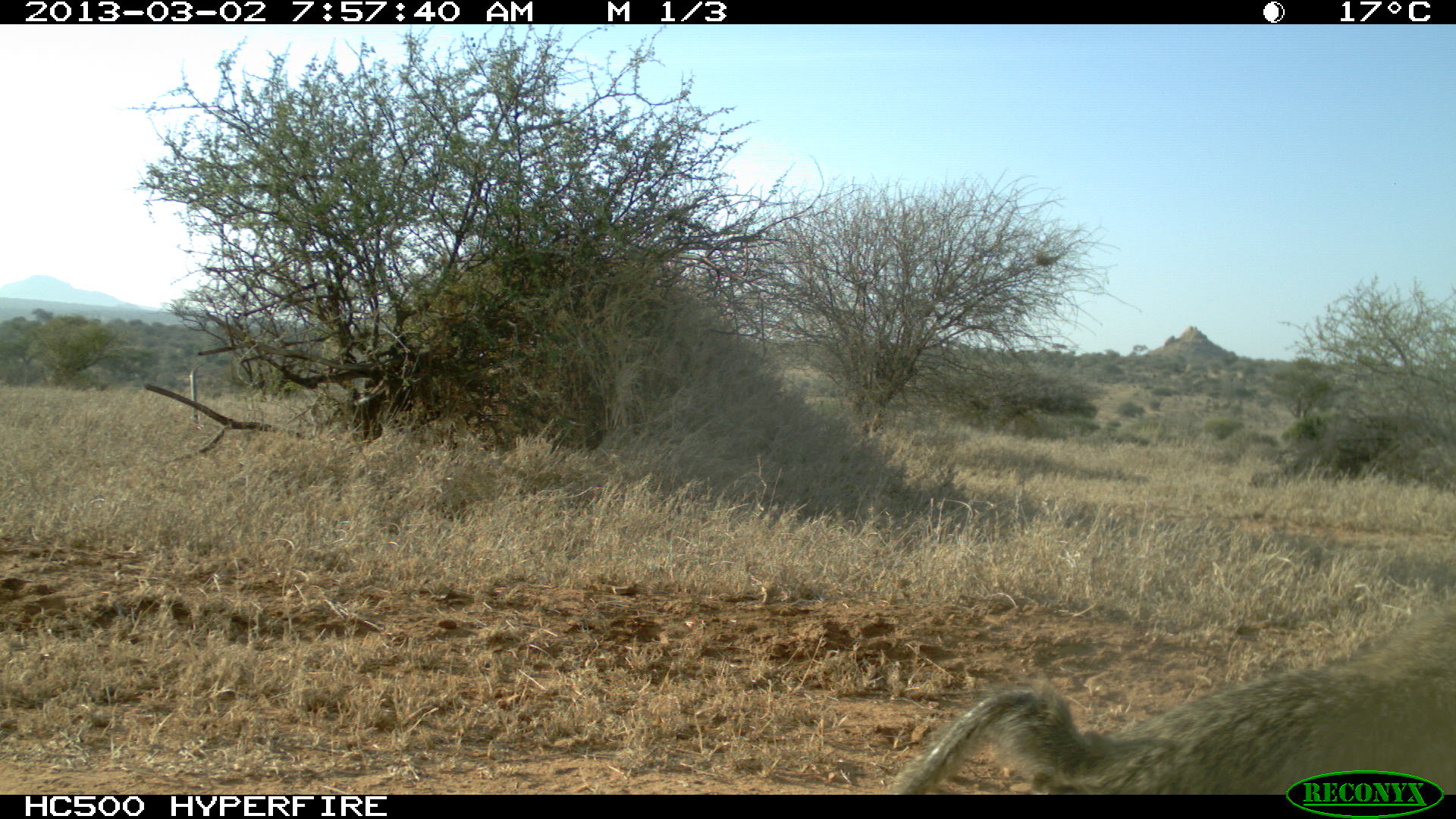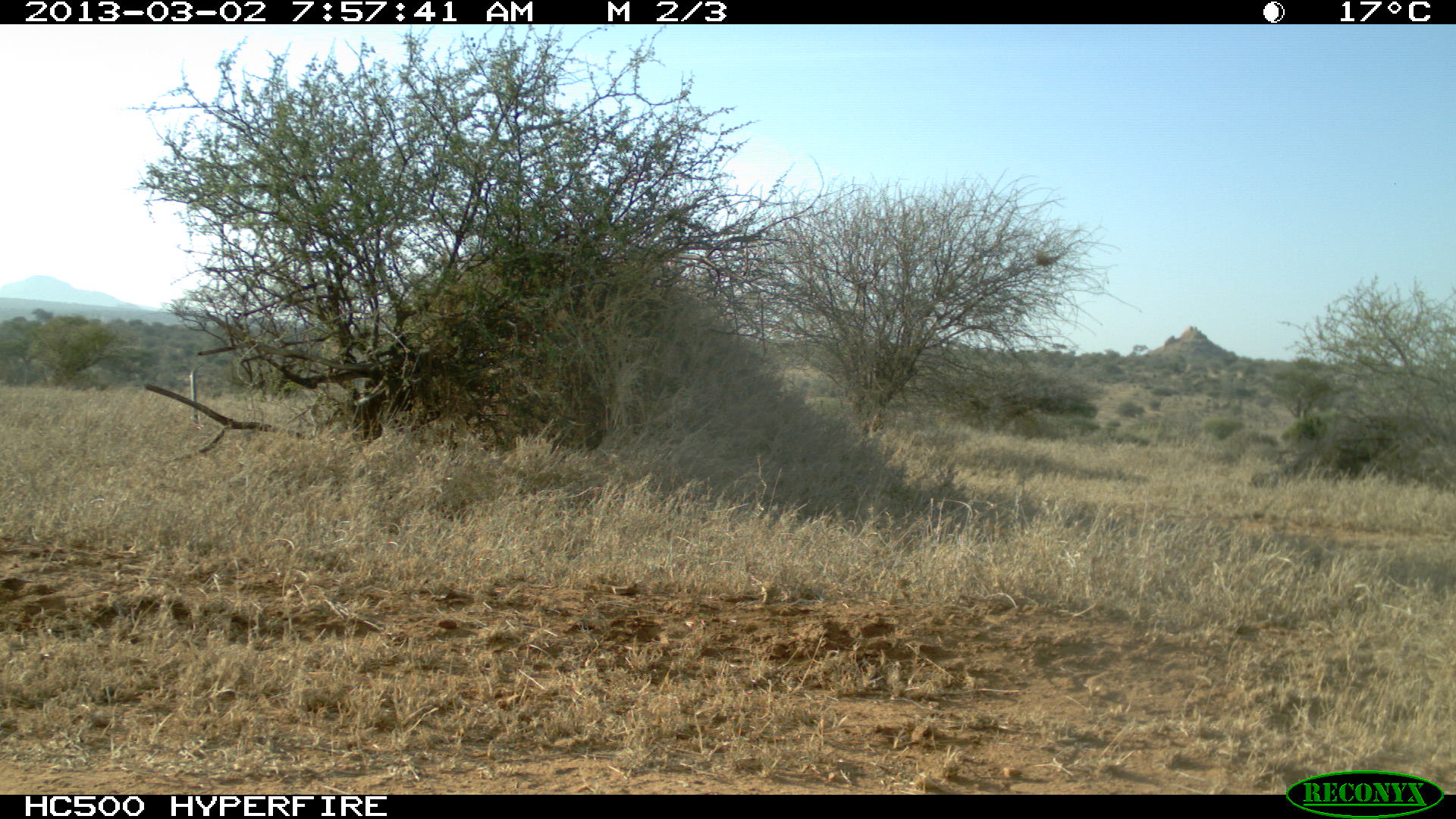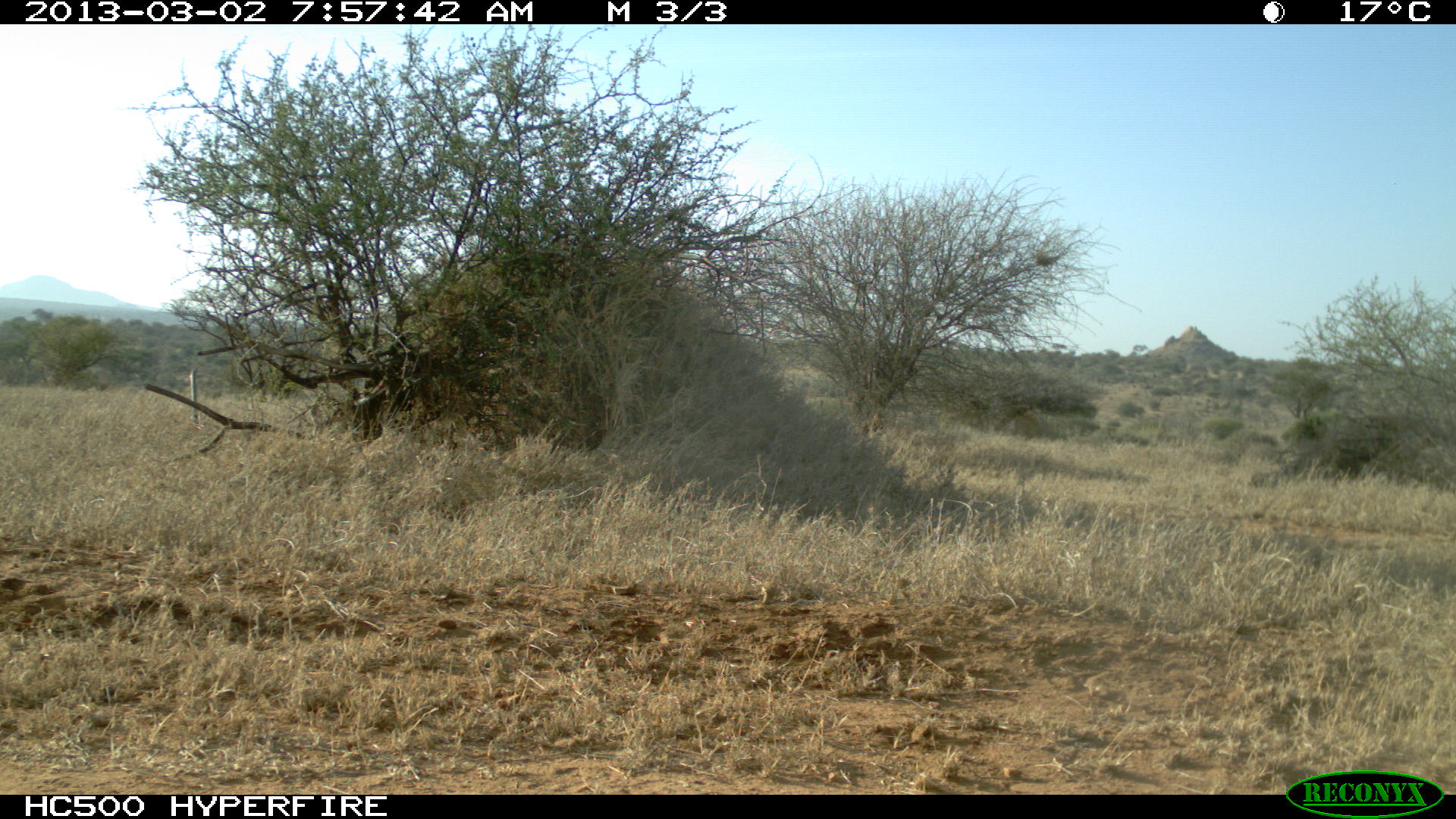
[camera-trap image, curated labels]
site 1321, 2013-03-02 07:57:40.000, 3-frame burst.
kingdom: Animalia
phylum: Chordata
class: Mammalia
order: Primates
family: Cercopithecidae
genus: Papio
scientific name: Papio anubis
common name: olive baboon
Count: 1.